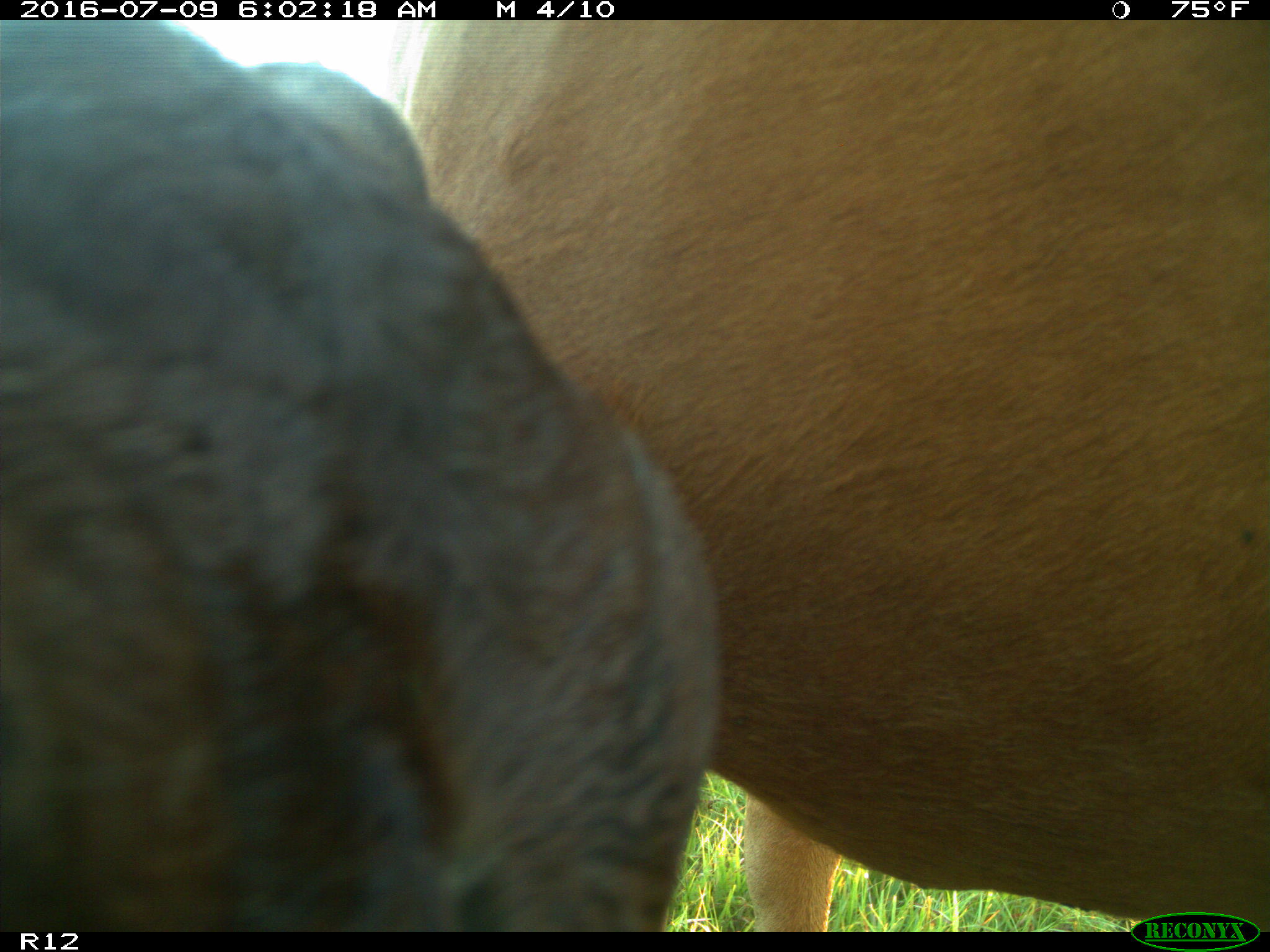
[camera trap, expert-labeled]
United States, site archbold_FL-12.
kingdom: Animalia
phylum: Chordata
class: Mammalia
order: Artiodactyla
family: Bovidae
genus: Bos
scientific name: Bos taurus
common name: domestic cow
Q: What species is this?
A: Bos taurus (domestic cow).